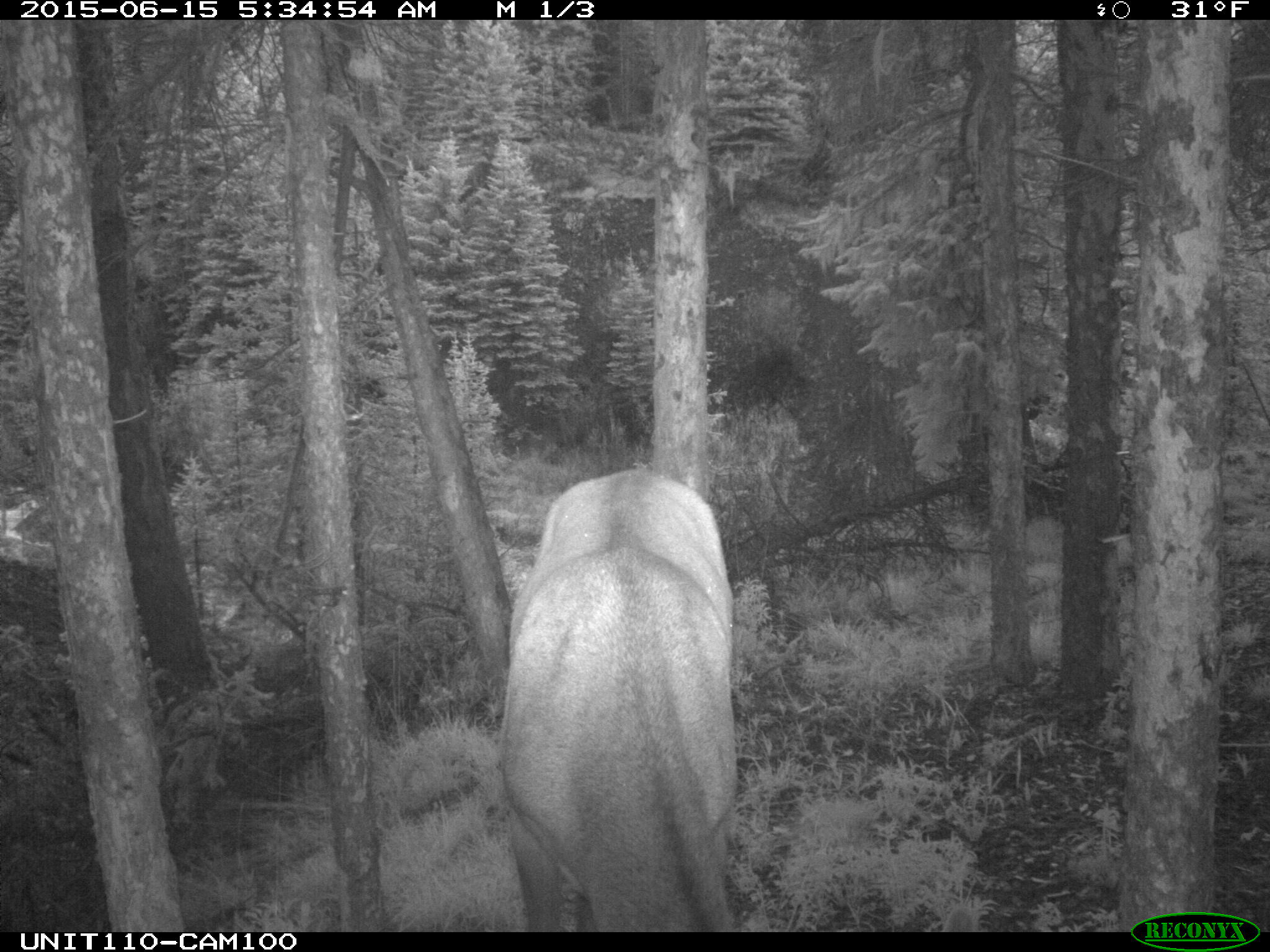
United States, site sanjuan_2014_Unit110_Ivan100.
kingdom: Animalia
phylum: Chordata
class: Mammalia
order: Artiodactyla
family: Cervidae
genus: Cervus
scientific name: Cervus elaphus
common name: red deer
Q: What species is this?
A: Cervus elaphus (red deer).